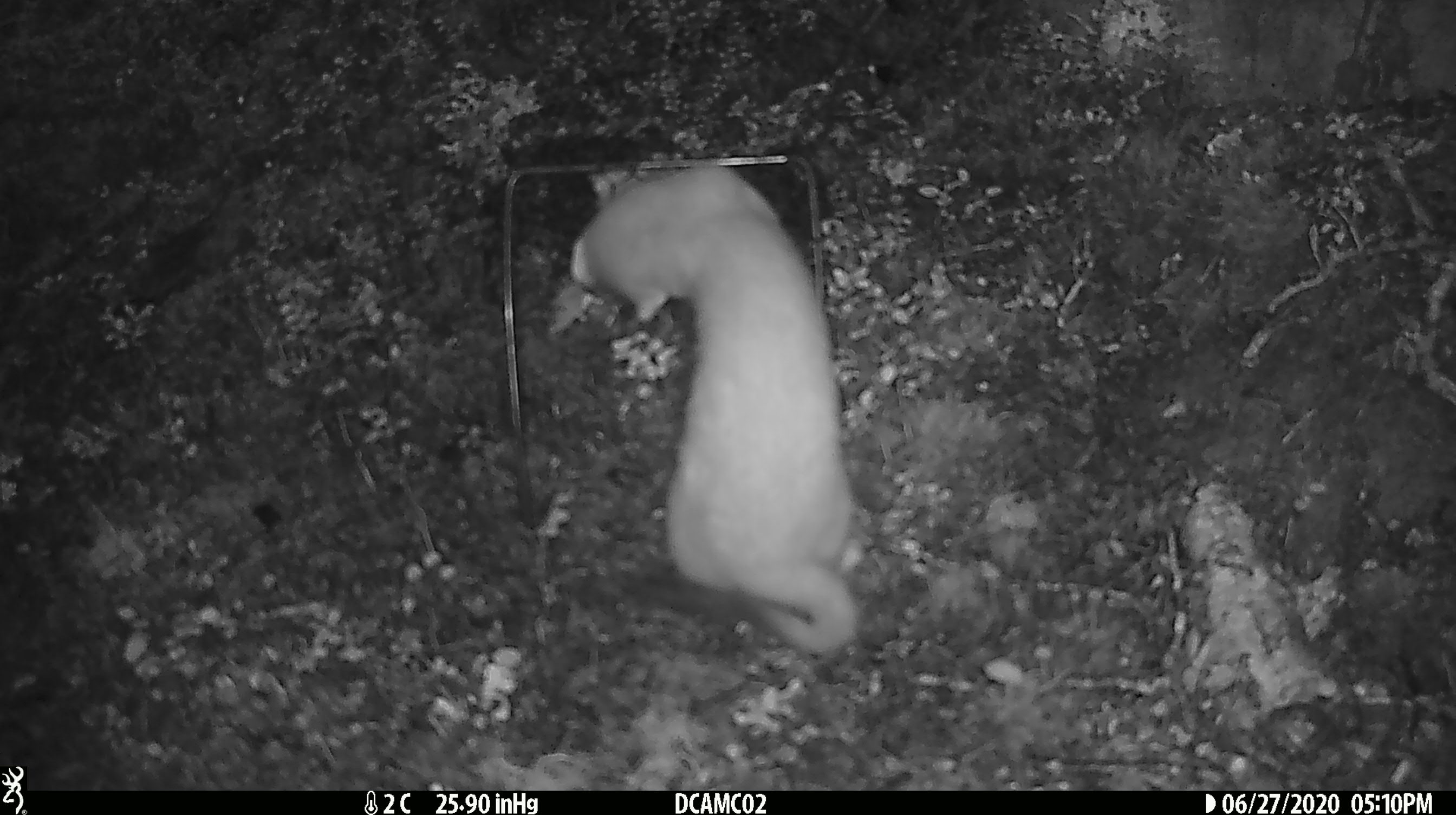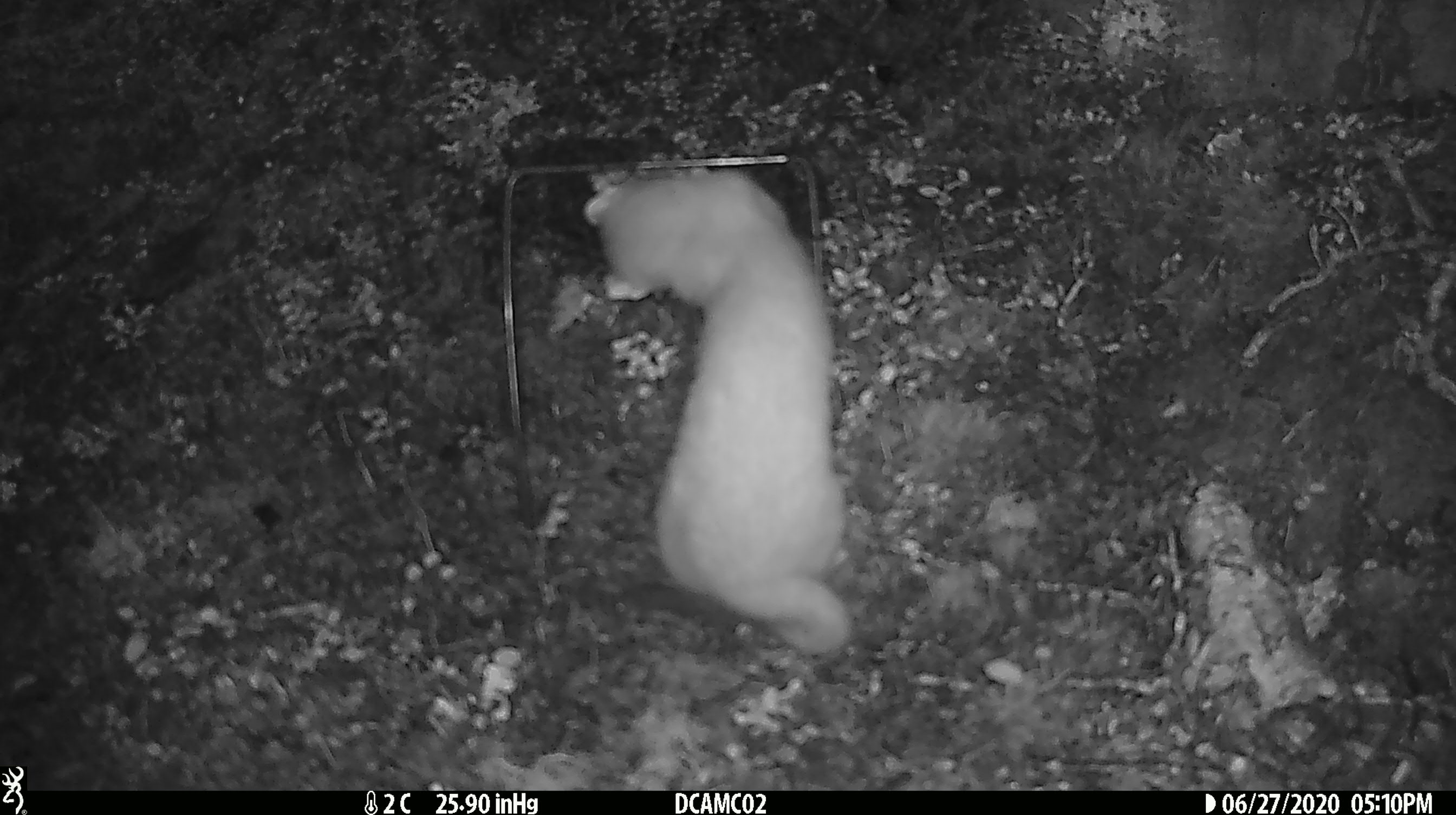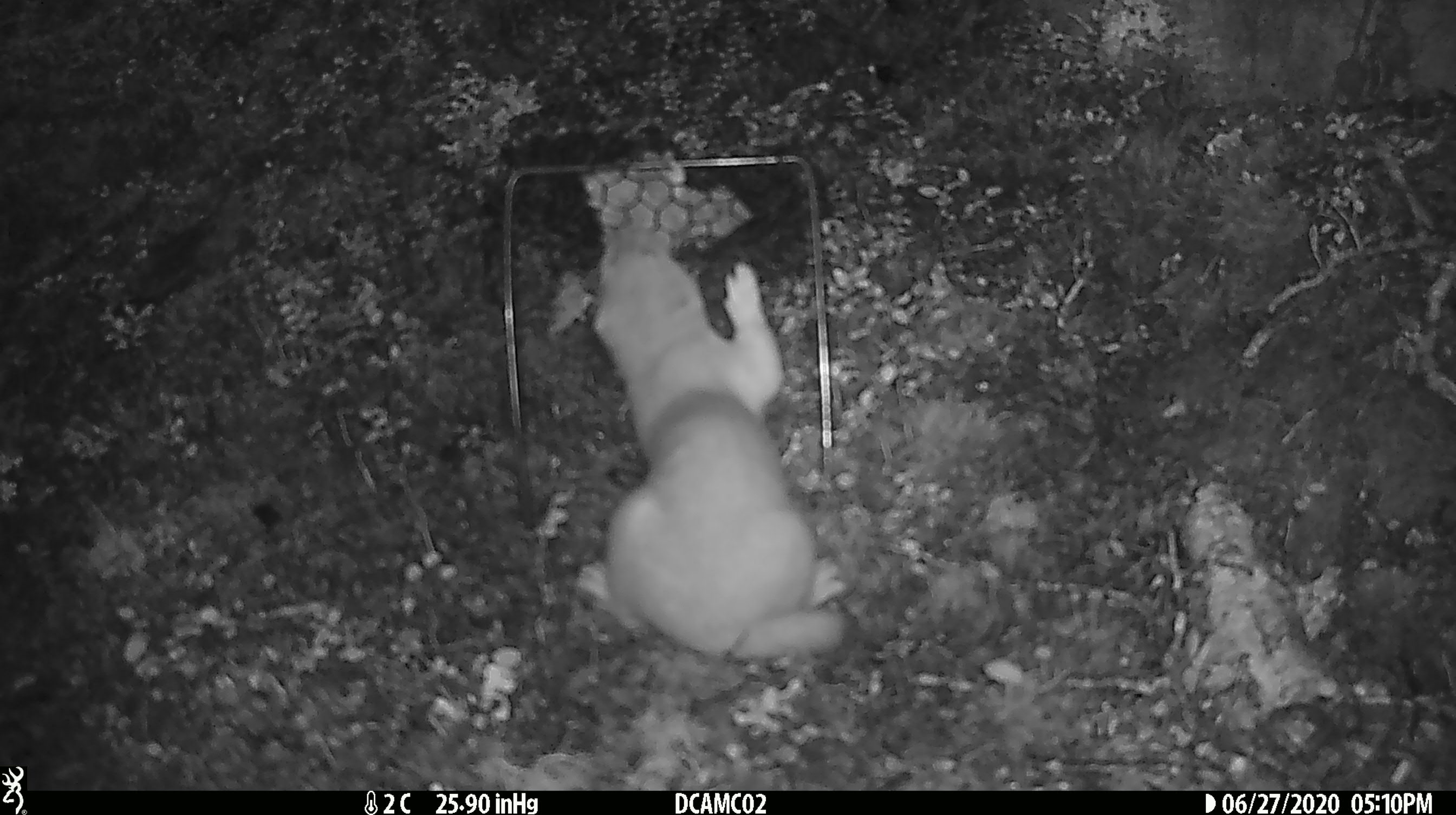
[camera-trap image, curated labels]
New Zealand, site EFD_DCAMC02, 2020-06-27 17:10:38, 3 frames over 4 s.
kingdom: Animalia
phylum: Chordata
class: Mammalia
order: Carnivora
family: Mustelidae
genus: Mustela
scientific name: Mustela erminea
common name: stoat